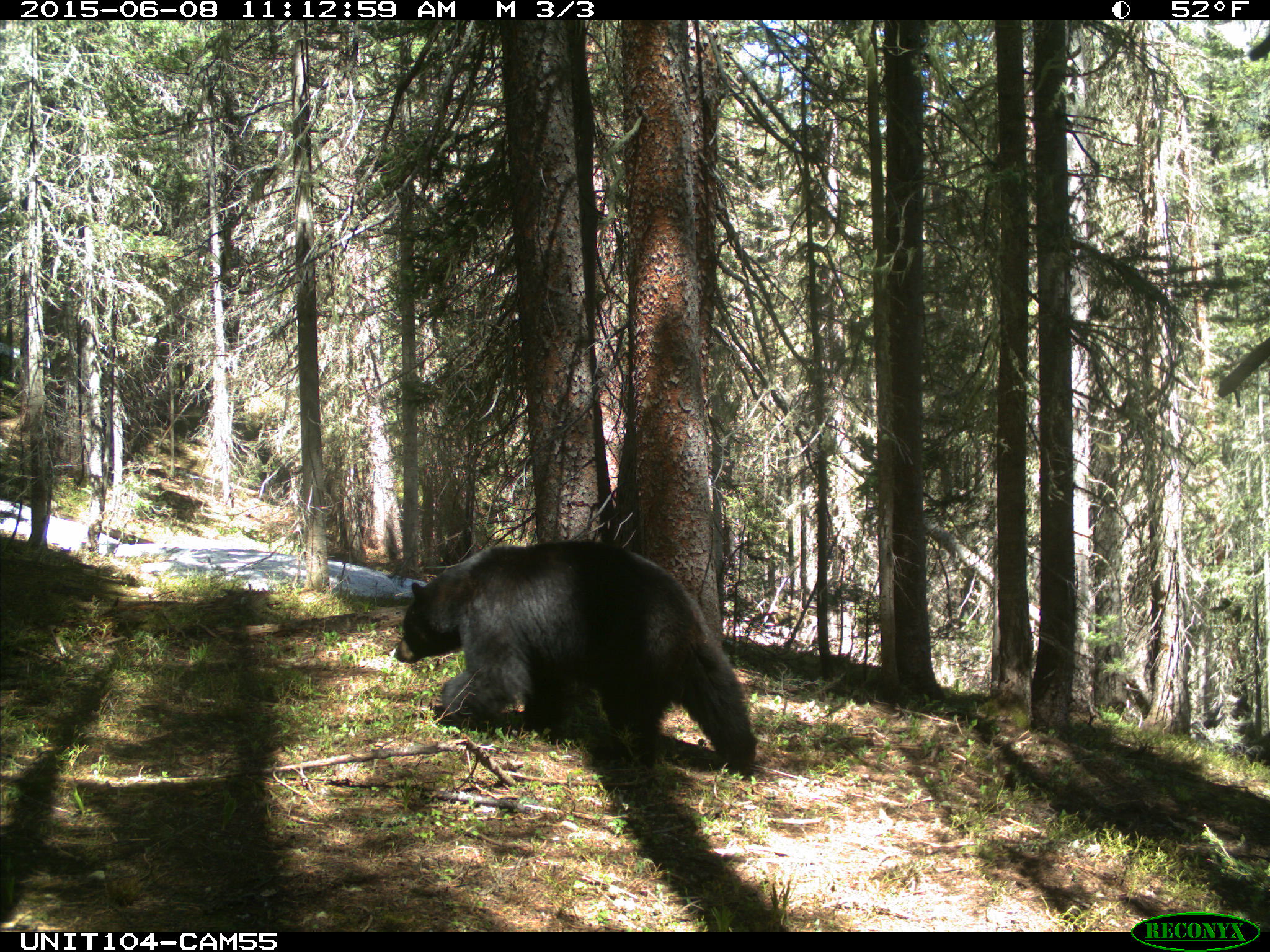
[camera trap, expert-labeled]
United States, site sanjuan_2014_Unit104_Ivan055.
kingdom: Animalia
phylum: Chordata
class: Mammalia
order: Carnivora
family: Ursidae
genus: Ursus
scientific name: Ursus americanus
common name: american black bear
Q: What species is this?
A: Ursus americanus (american black bear).